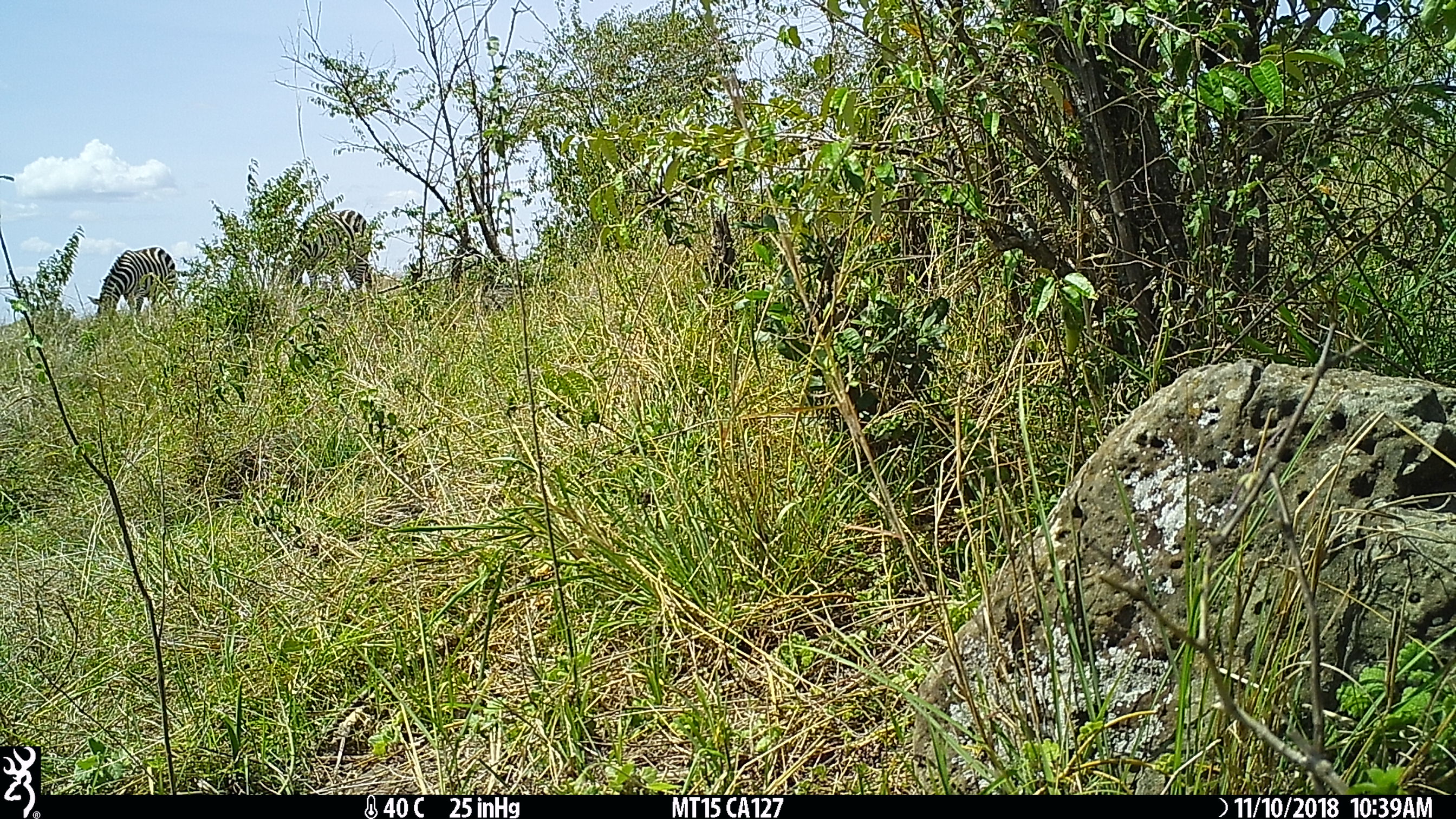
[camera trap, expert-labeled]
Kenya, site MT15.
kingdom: Animalia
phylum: Chordata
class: Mammalia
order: Perissodactyla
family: Equidae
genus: Equus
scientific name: Equus quagga burchellii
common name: burchell's zebra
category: zebra